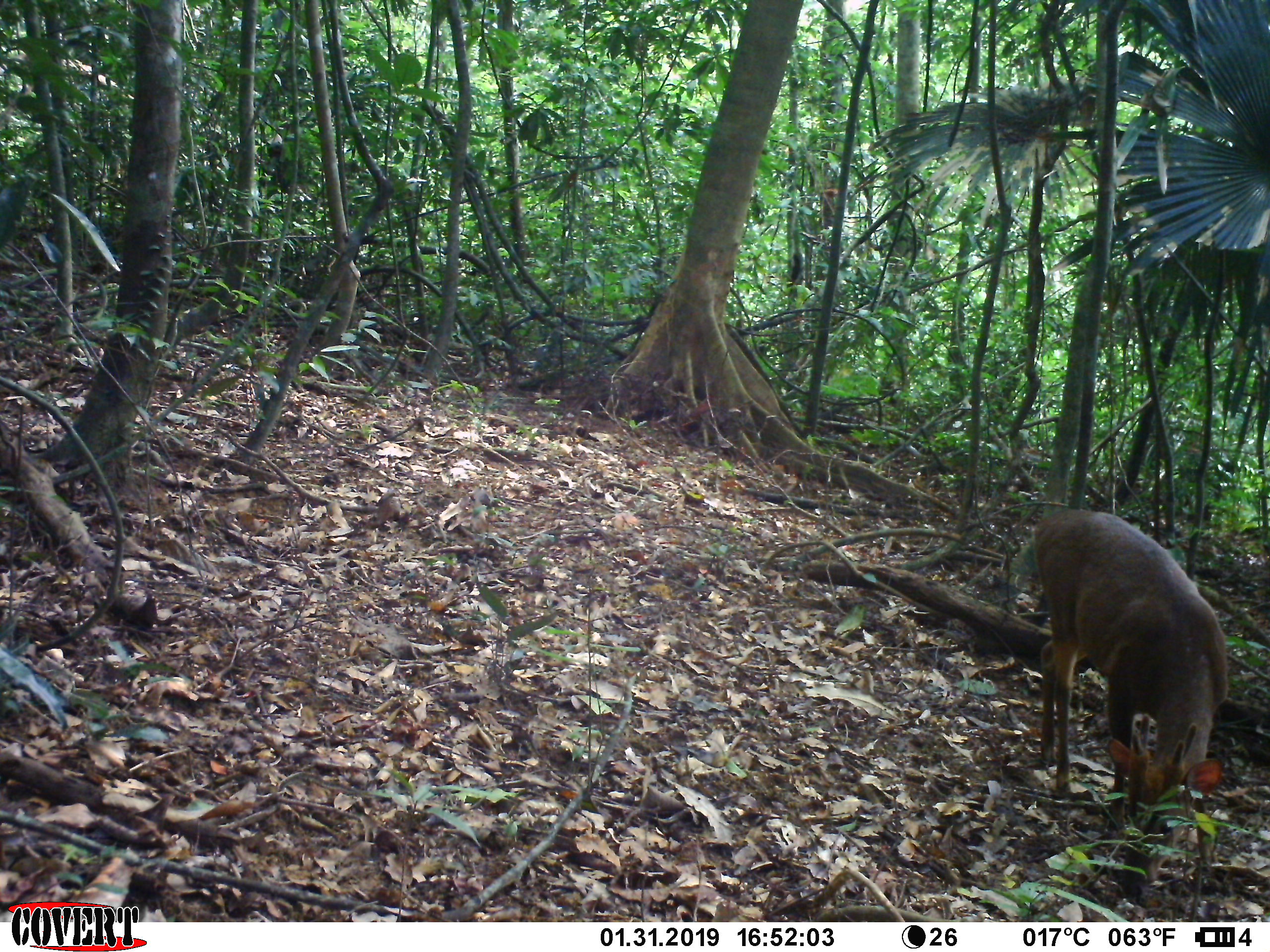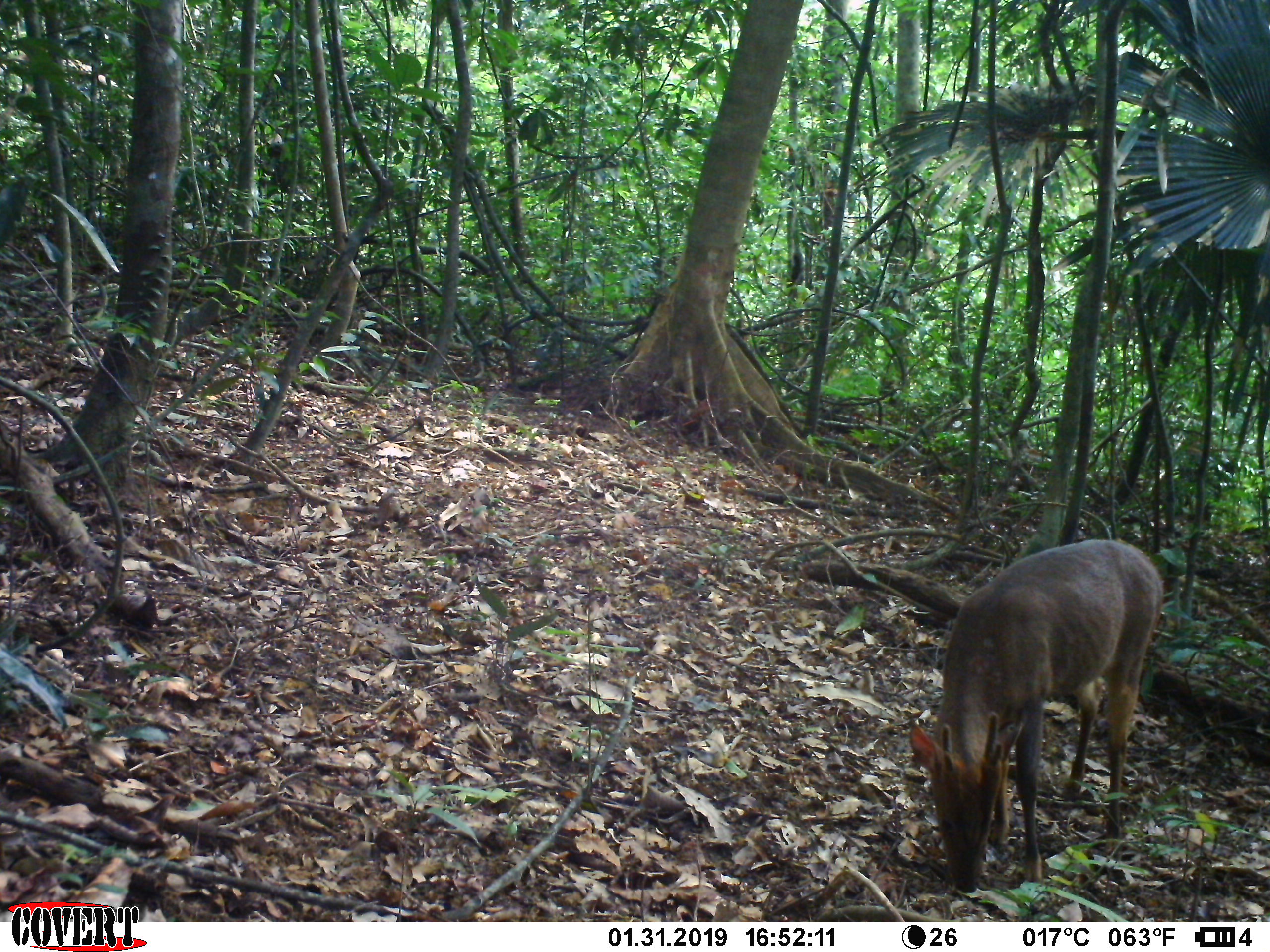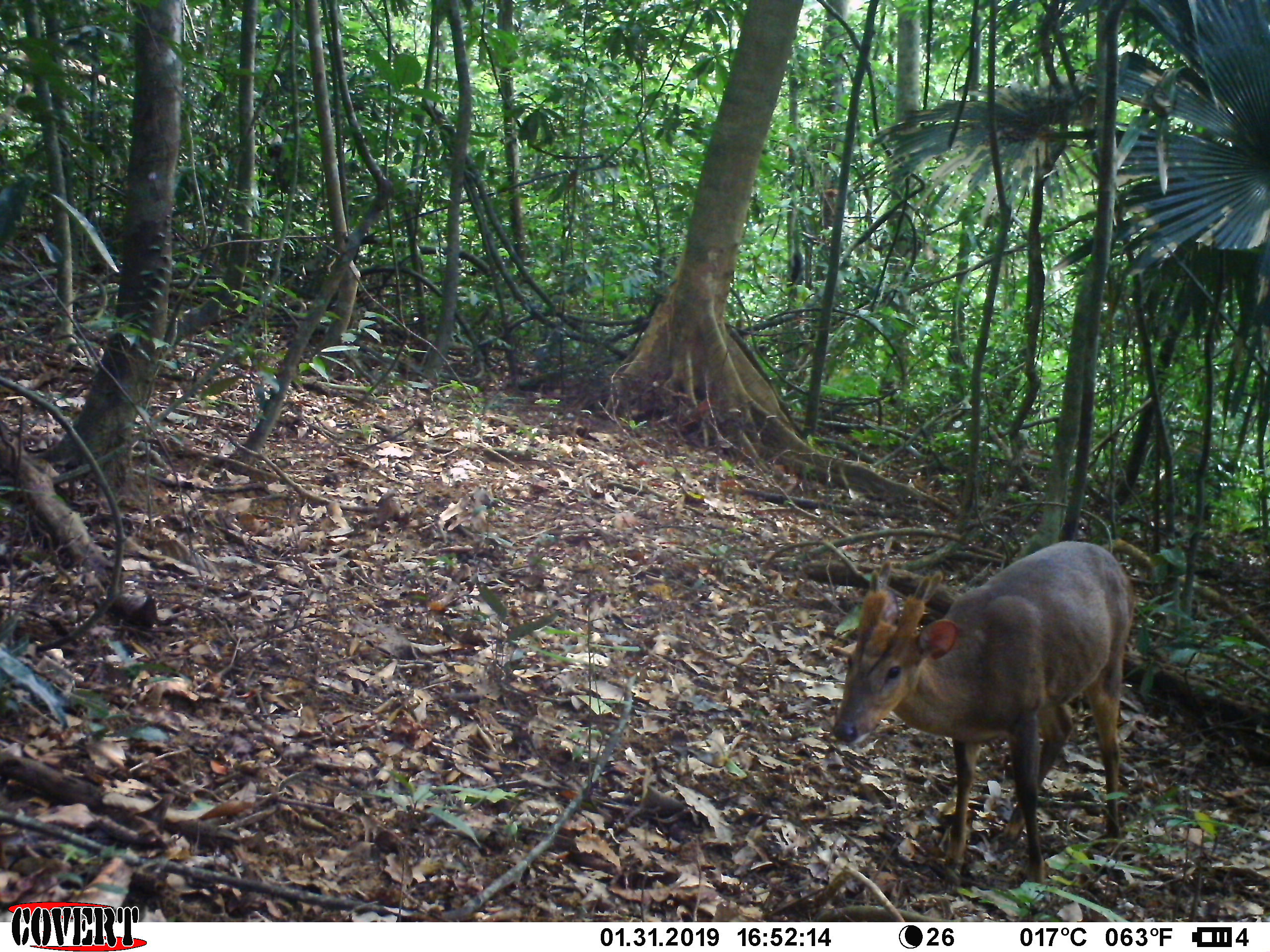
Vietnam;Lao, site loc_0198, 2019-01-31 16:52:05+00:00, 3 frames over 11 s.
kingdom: Animalia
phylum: Chordata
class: Mammalia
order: Artiodactyla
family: Cervidae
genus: Muntiacus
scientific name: Muntiacus vuquangensis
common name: large-antlered muntjac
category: large antlered muntjac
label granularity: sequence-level